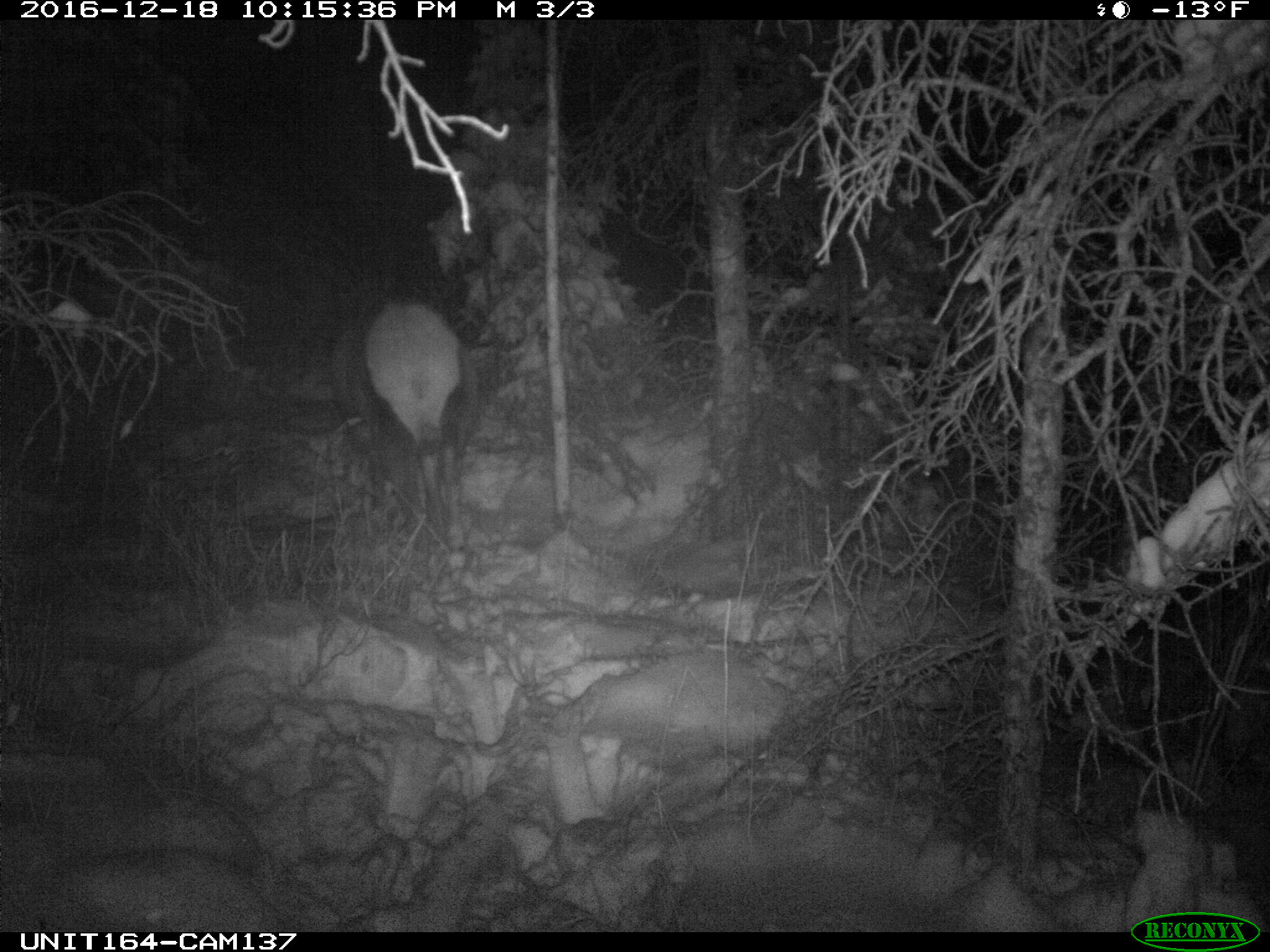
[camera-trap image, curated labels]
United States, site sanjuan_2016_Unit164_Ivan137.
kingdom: Animalia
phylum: Chordata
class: Mammalia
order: Artiodactyla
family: Cervidae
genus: Cervus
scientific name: Cervus elaphus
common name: red deer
Cervus elaphus (red deer).